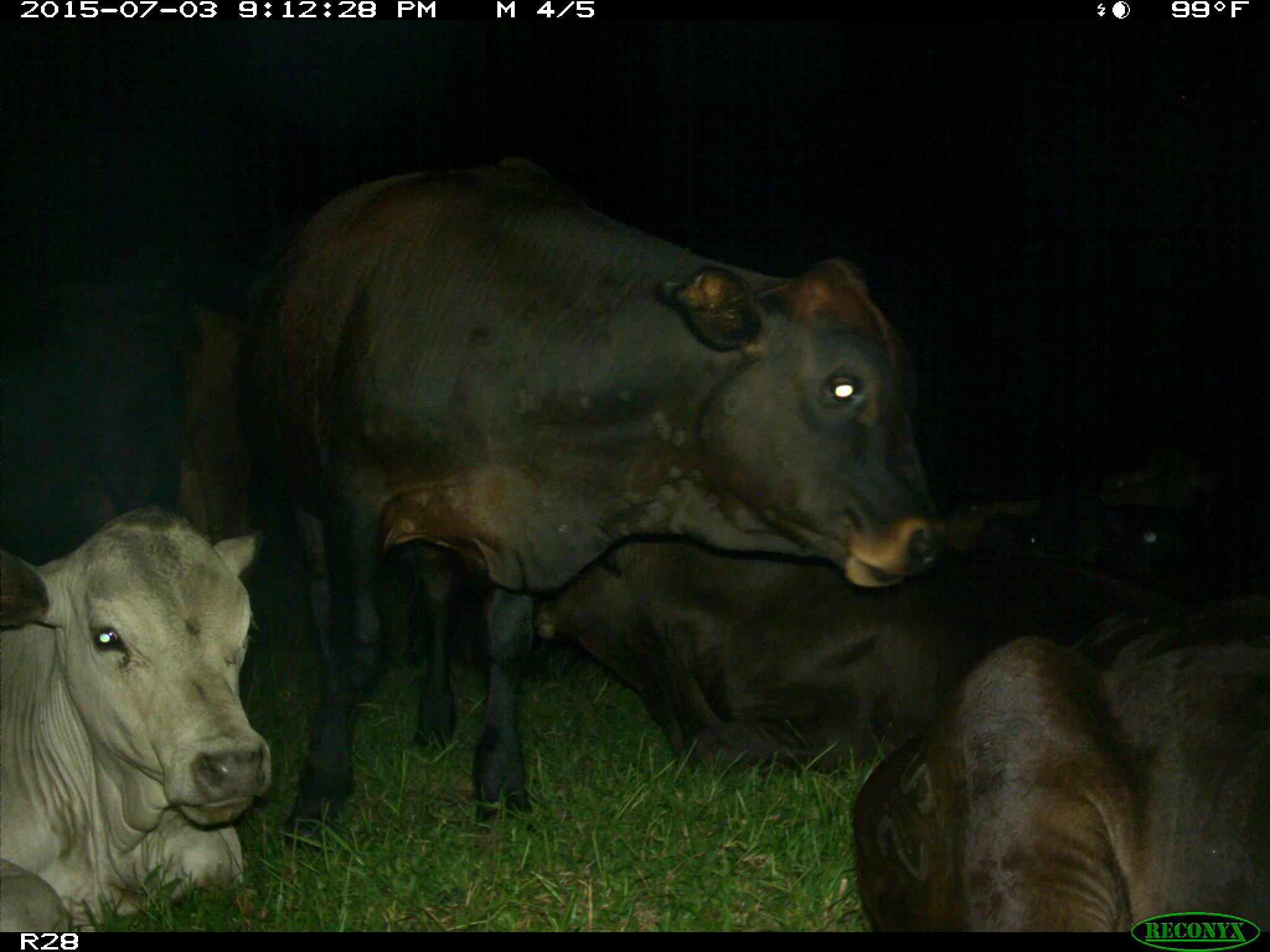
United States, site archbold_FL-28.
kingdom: Animalia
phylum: Chordata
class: Mammalia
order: Artiodactyla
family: Bovidae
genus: Bos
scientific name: Bos taurus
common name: domestic cow